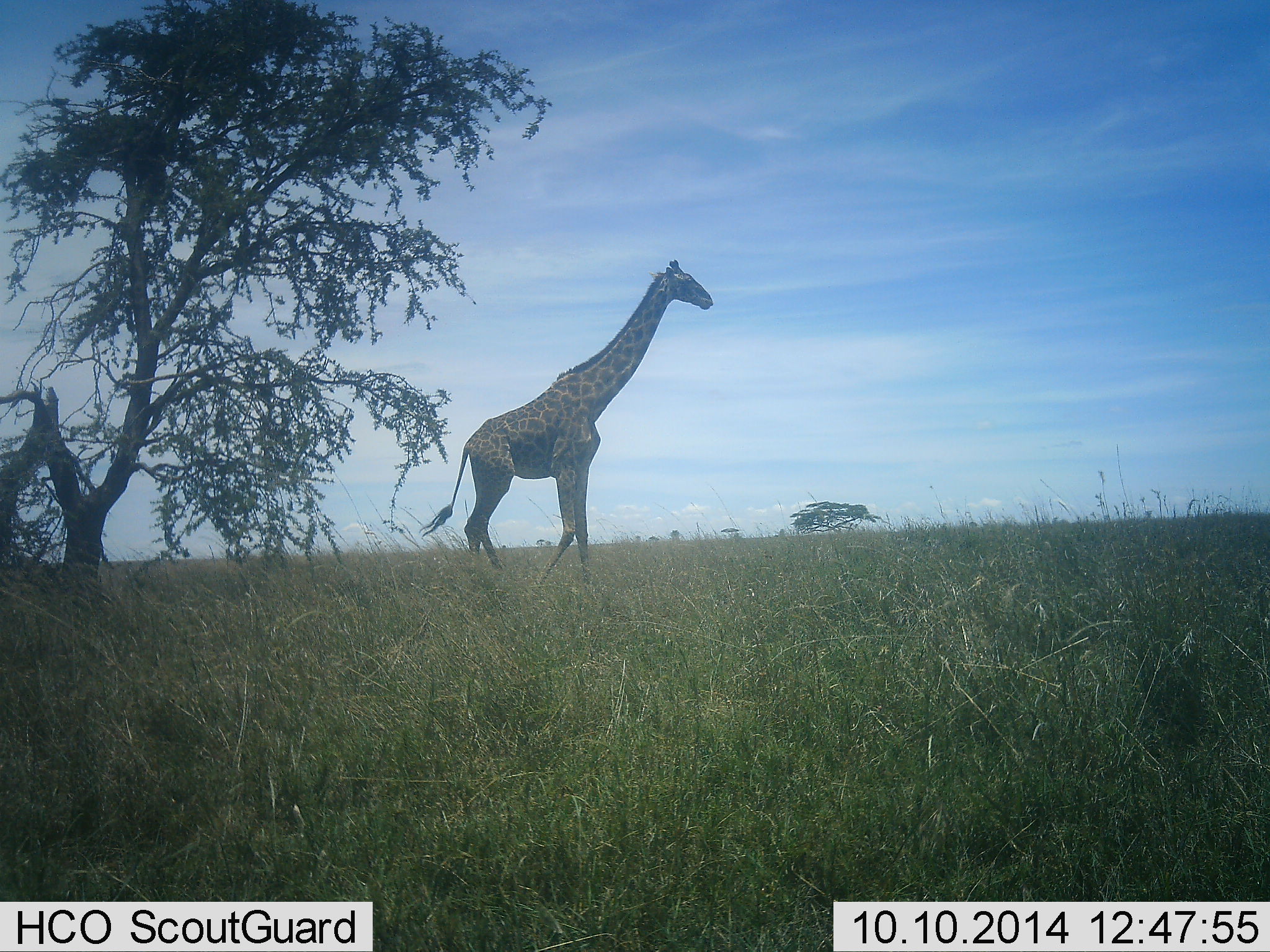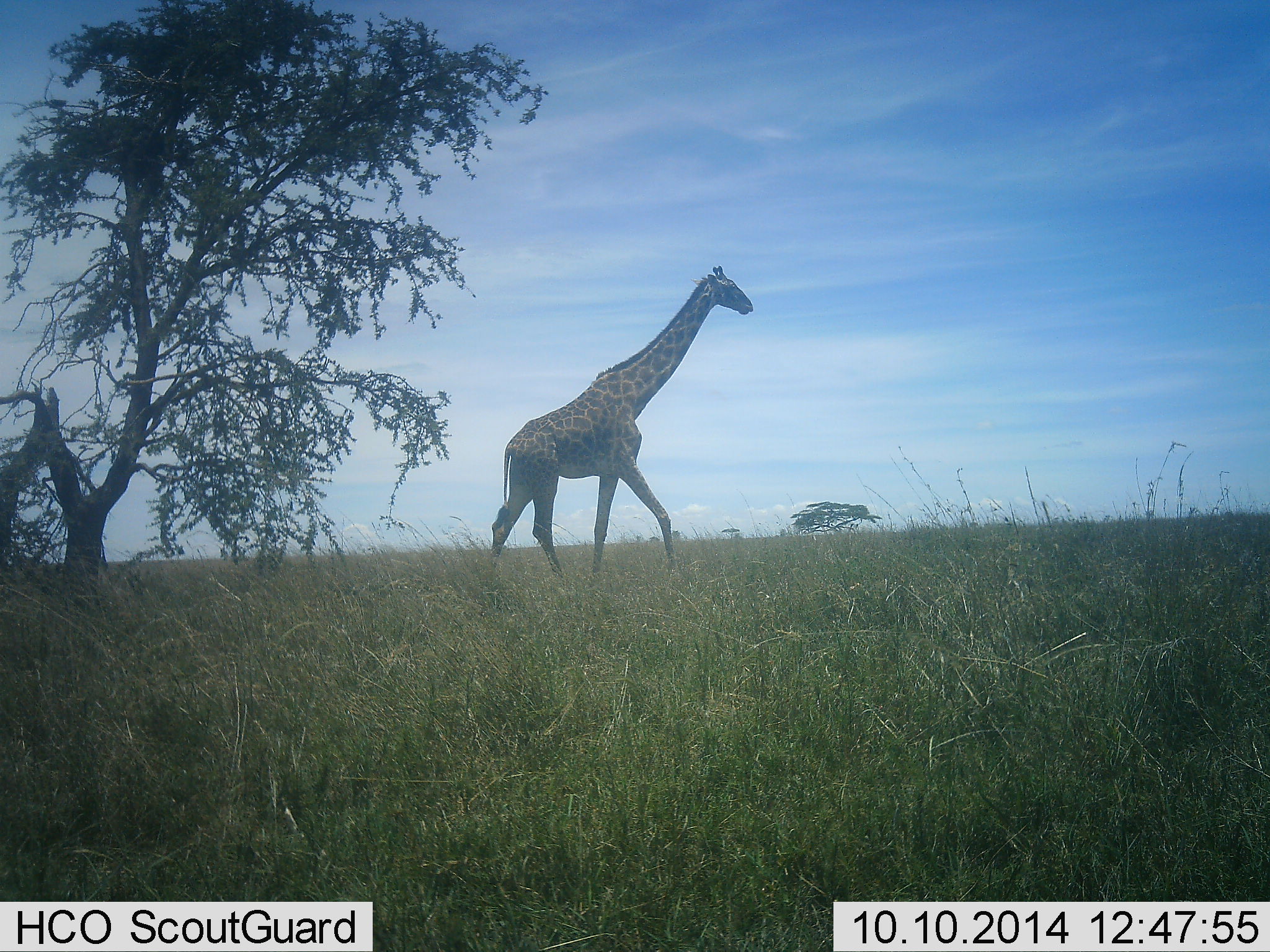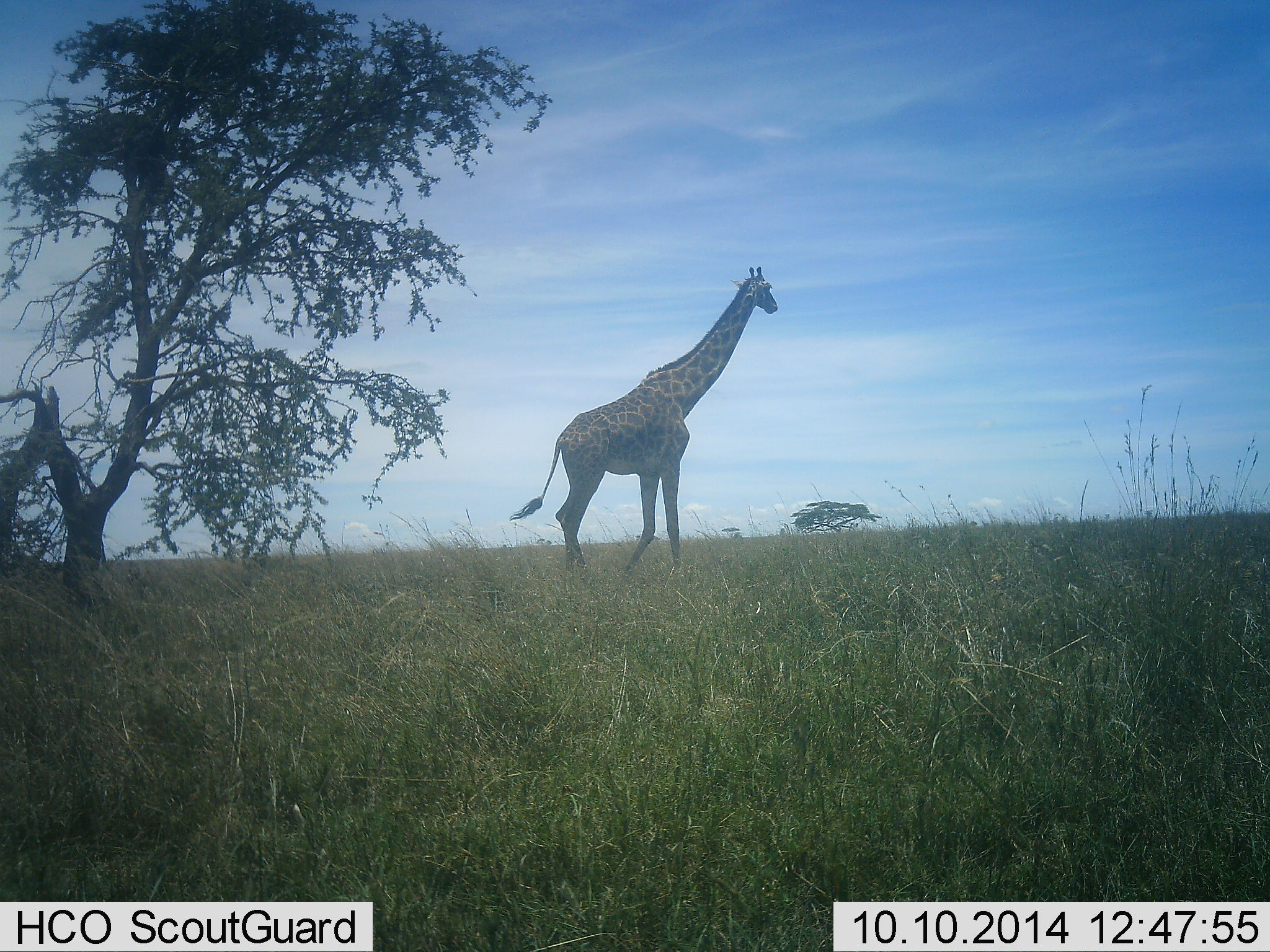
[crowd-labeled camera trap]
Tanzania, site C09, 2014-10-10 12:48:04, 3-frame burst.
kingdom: Animalia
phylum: Chordata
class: Mammalia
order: Artiodactyla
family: Giraffidae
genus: Giraffa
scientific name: Giraffa camelopardalis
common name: giraffe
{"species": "giraffe (Giraffa camelopardalis)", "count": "1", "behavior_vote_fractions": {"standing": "30%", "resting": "0%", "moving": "80%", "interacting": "0%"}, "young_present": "0%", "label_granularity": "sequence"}